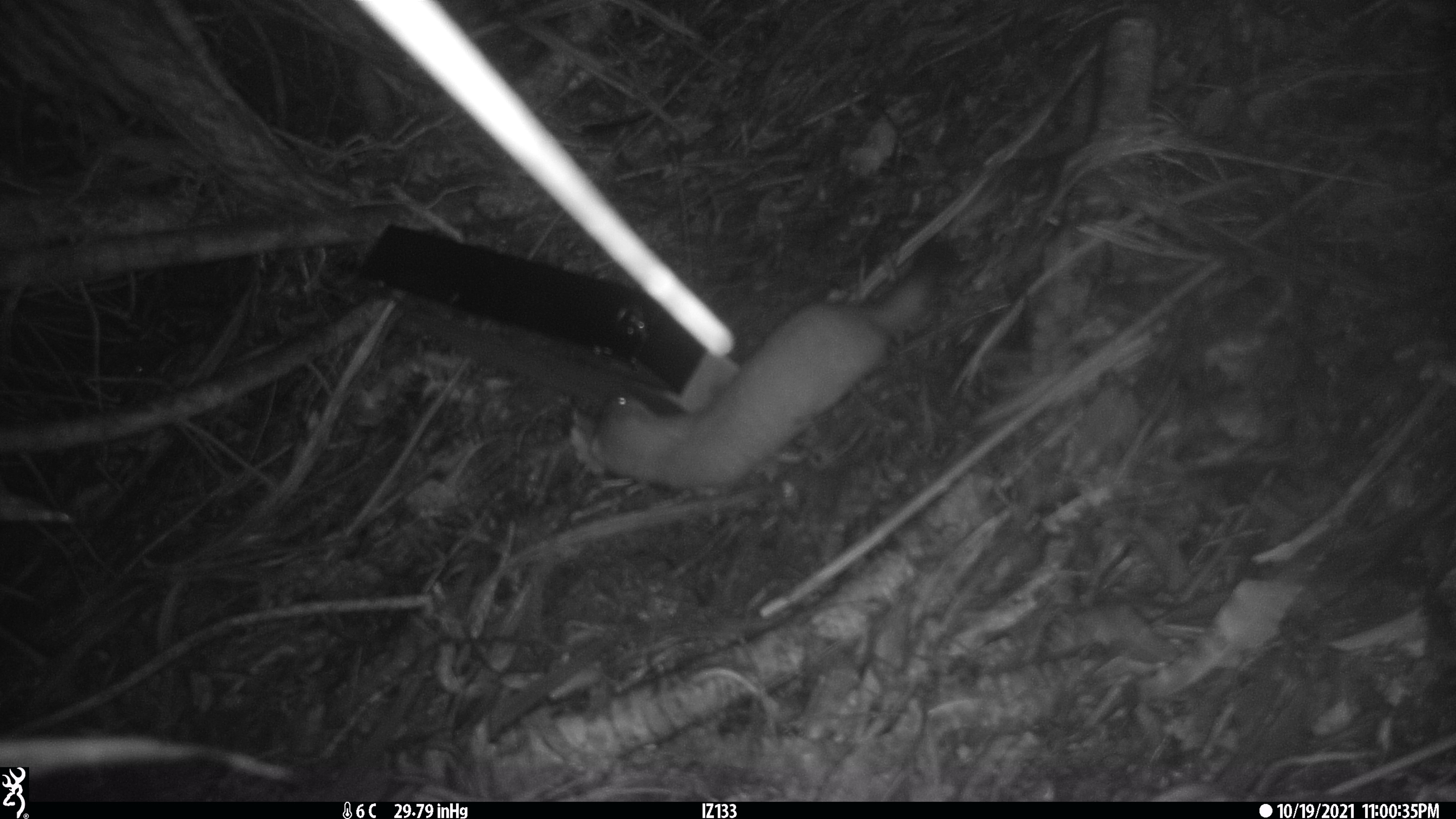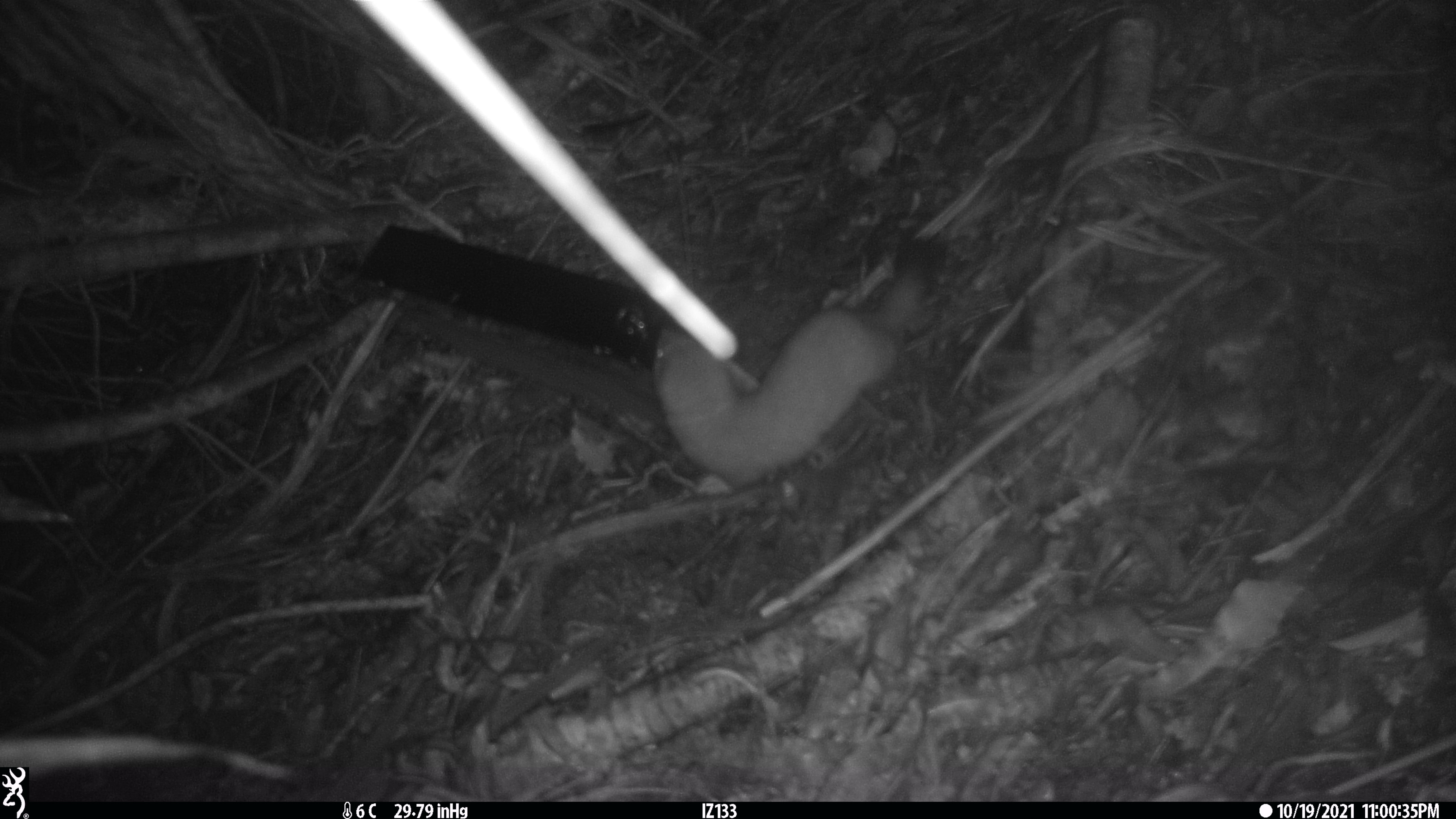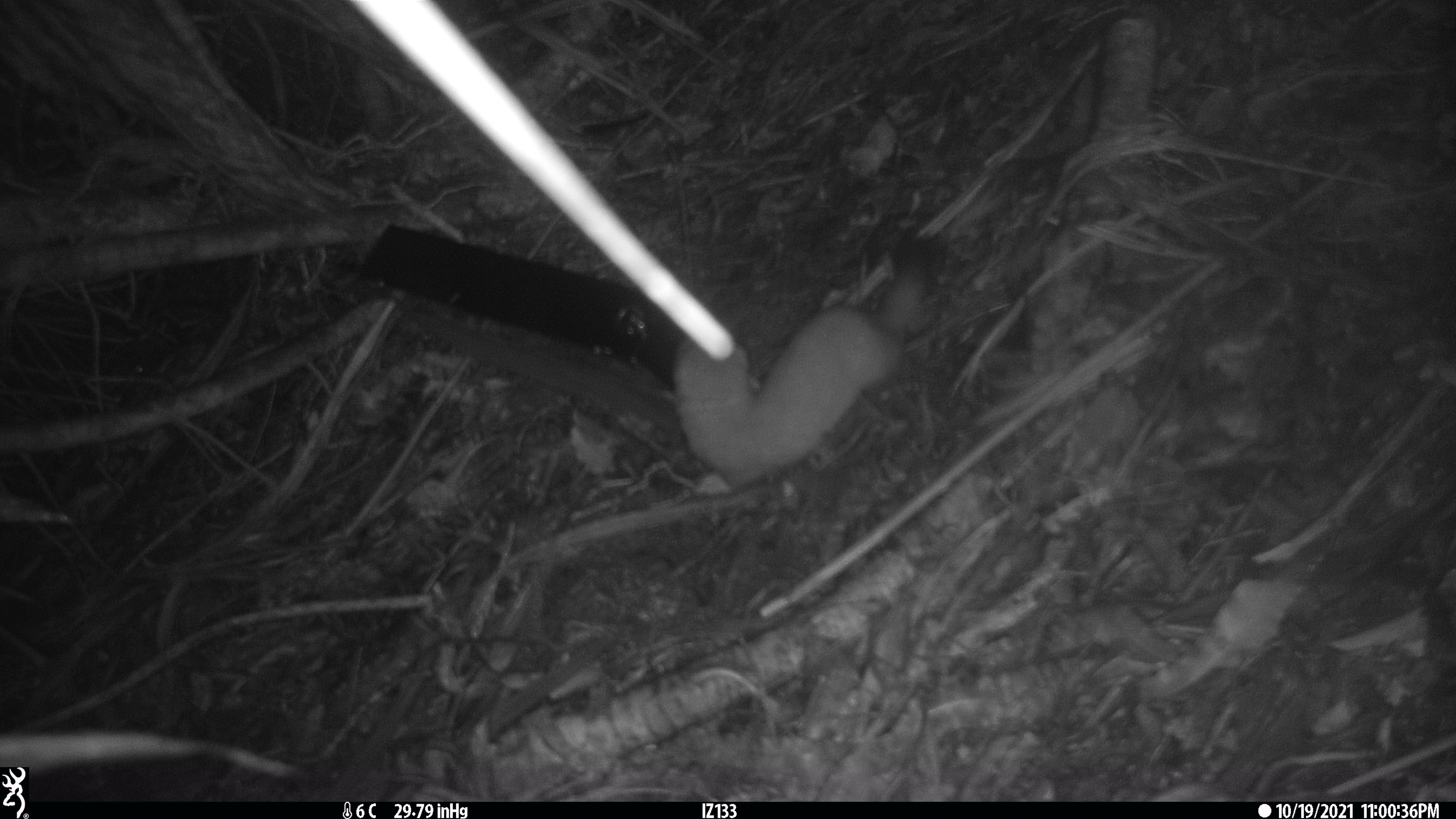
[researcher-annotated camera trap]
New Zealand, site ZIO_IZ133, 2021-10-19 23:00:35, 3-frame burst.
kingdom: Animalia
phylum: Chordata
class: Mammalia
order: Carnivora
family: Mustelidae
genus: Mustela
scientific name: Mustela erminea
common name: stoat